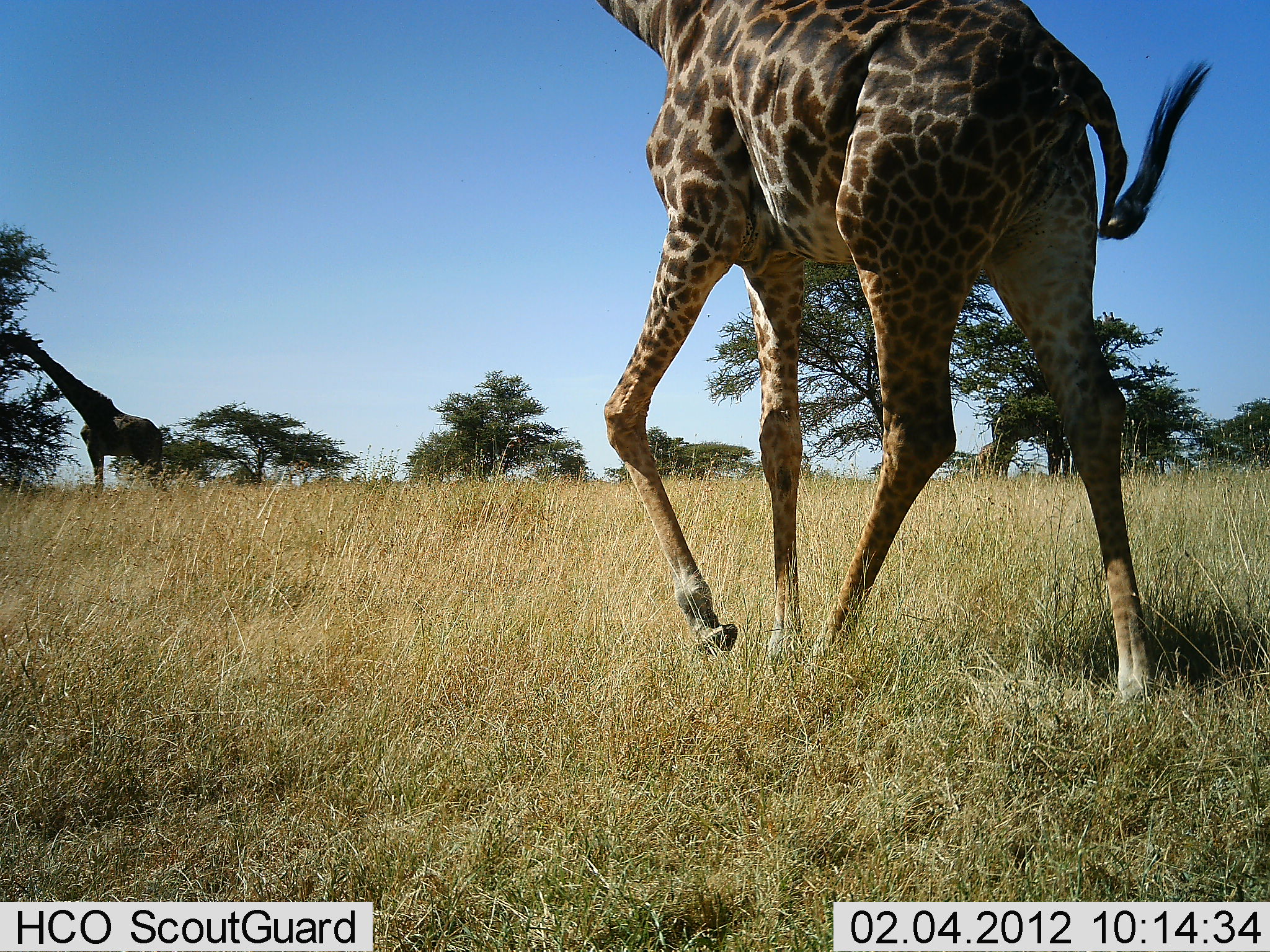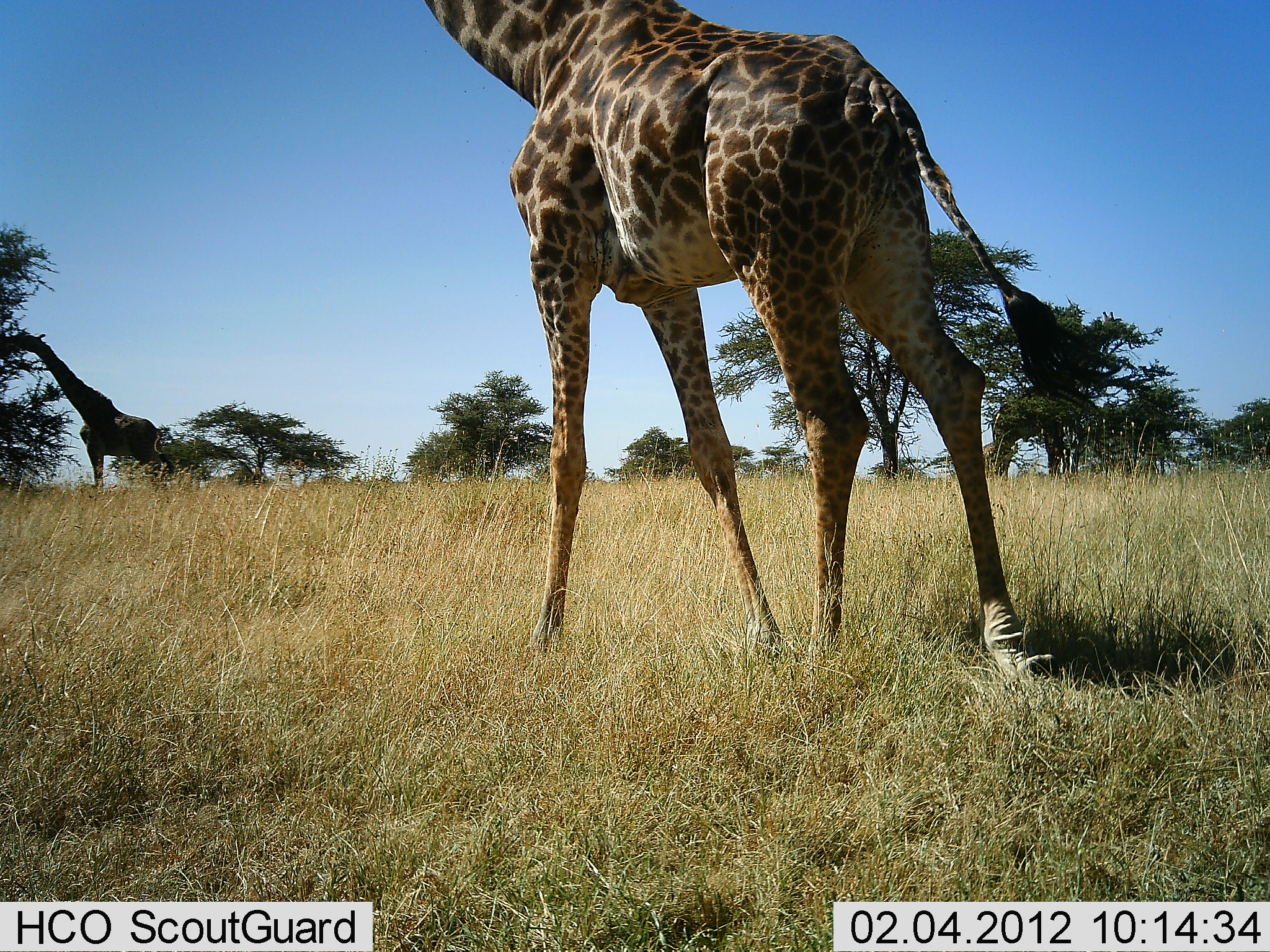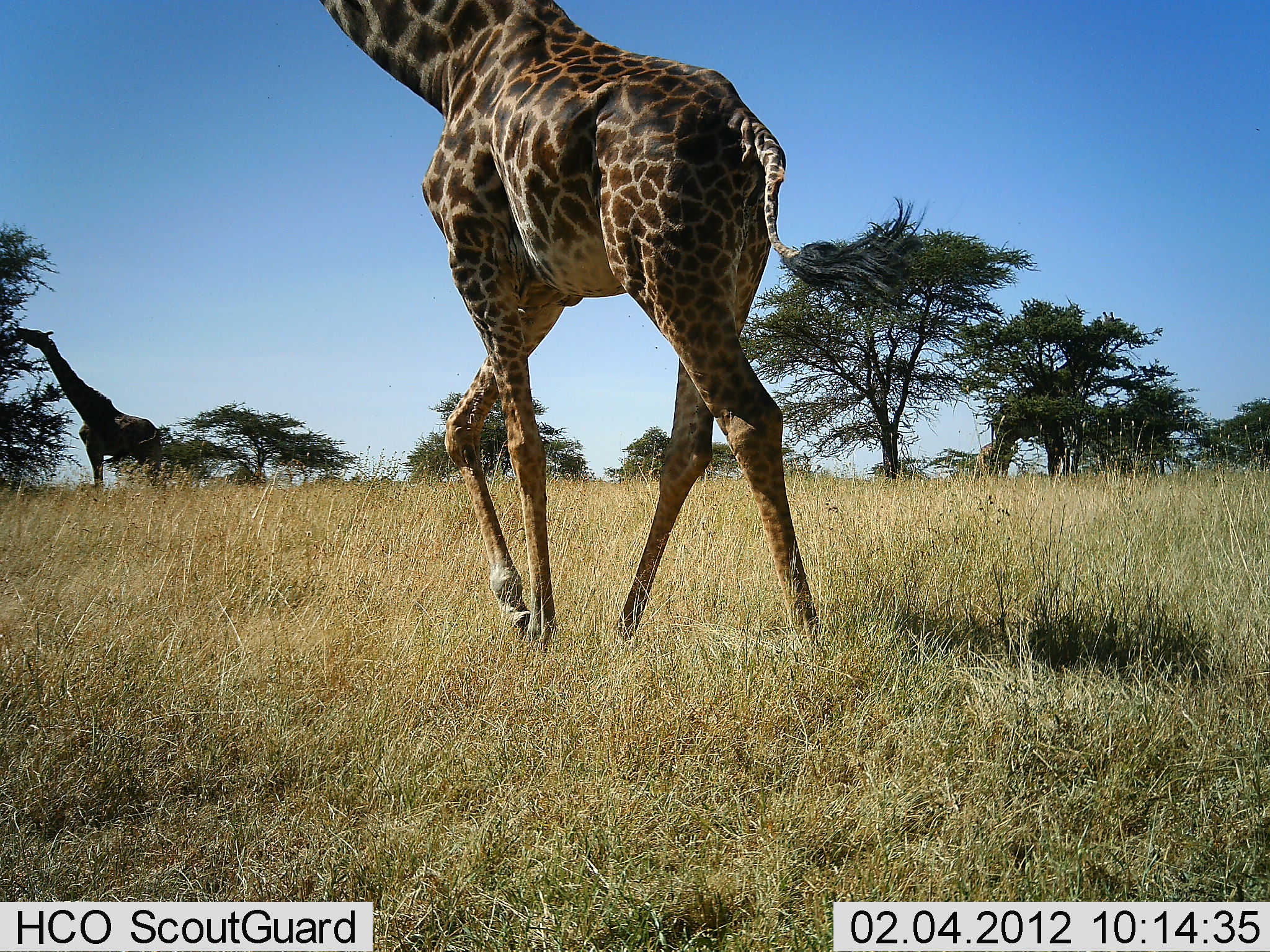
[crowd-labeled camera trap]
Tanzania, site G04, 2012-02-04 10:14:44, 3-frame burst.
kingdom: Animalia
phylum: Chordata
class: Mammalia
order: Artiodactyla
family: Giraffidae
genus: Giraffa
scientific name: Giraffa camelopardalis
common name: giraffe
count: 2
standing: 40%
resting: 0%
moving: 87%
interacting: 0%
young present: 0%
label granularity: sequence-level